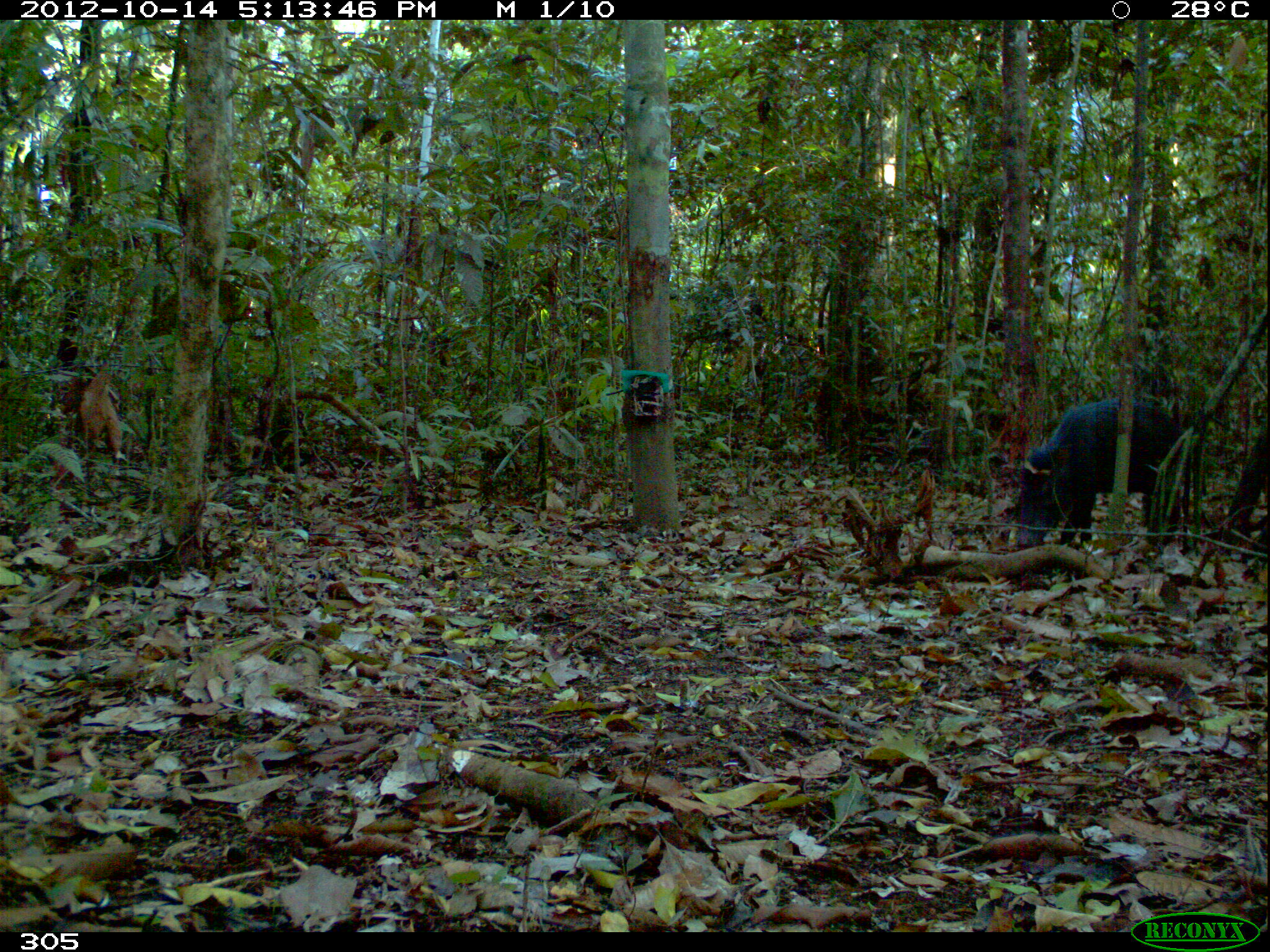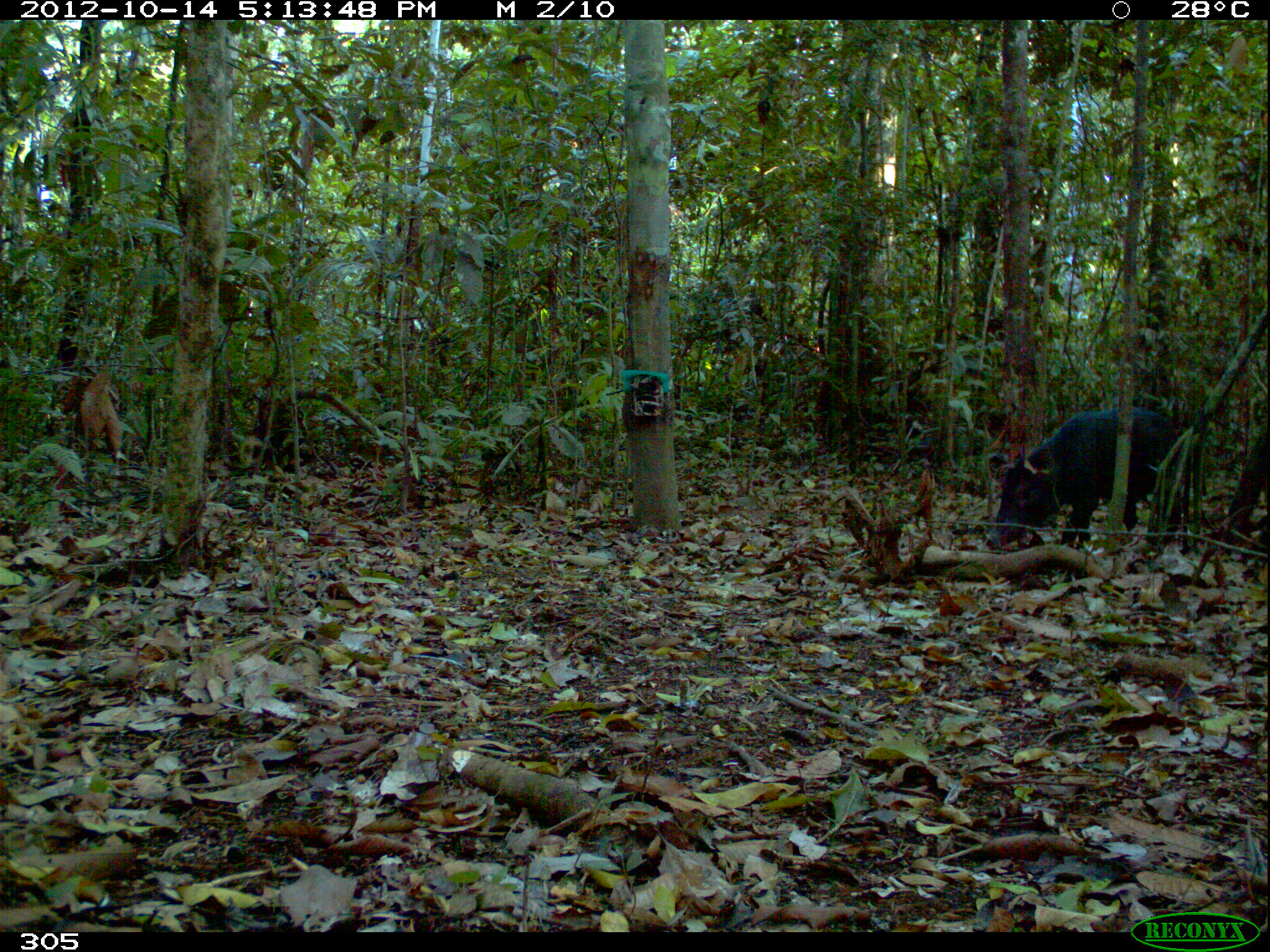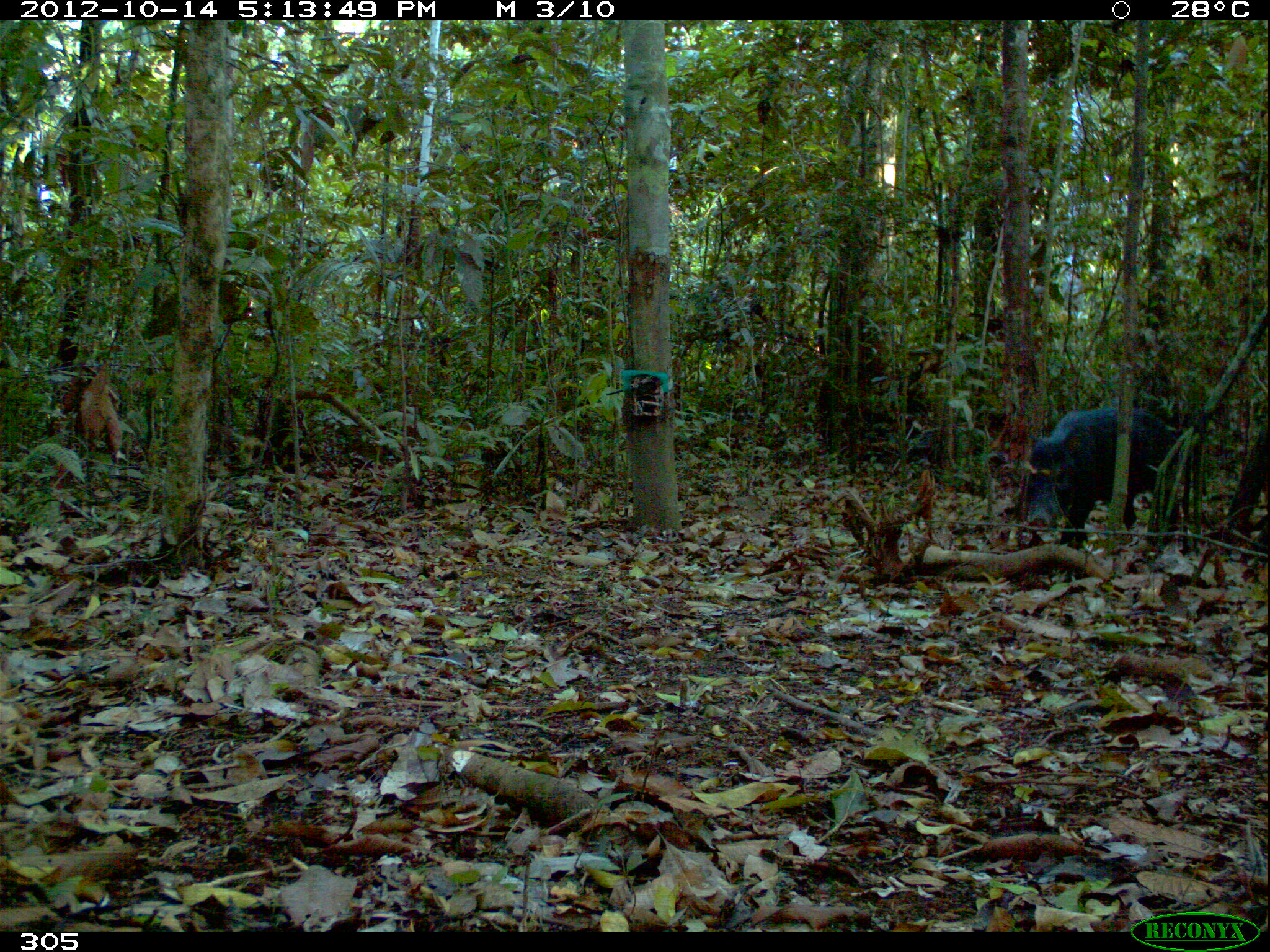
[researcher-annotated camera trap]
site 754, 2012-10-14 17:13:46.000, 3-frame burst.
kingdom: Animalia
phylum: Chordata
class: Mammalia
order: Artiodactyla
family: Tayassuidae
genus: Tayassu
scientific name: Tayassu pecari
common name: white-lipped peccary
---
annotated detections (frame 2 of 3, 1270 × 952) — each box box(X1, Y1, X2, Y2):
tayassu pecari: box(984, 405, 1180, 551)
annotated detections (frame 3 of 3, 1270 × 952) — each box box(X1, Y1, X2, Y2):
tayassu pecari: box(1025, 403, 1193, 549)